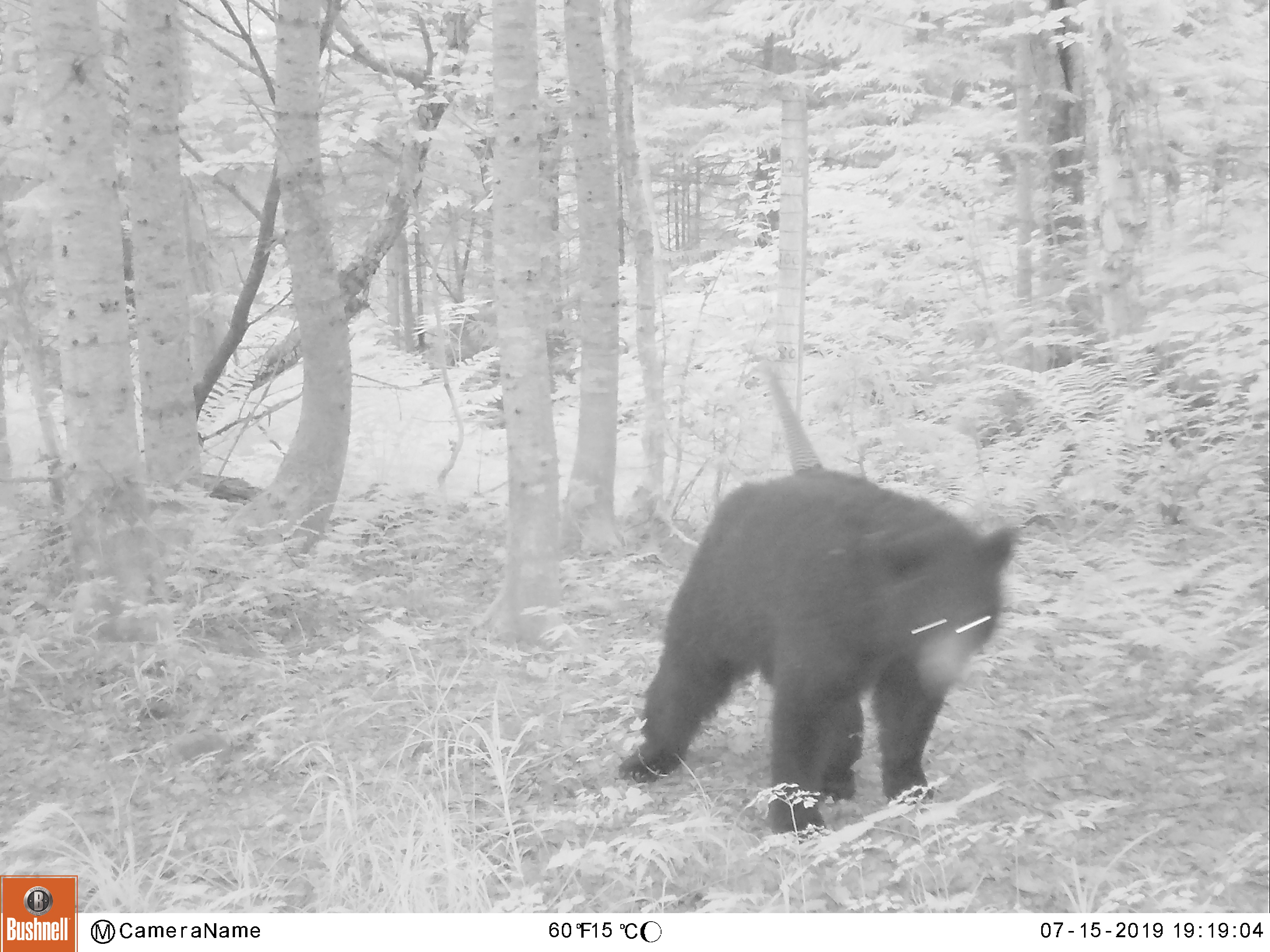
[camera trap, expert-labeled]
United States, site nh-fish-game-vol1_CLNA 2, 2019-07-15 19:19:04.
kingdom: Animalia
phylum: Chordata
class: Mammalia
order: Carnivora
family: Ursidae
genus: Ursus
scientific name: Ursus americanus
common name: black bear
Black bear (Ursus americanus).